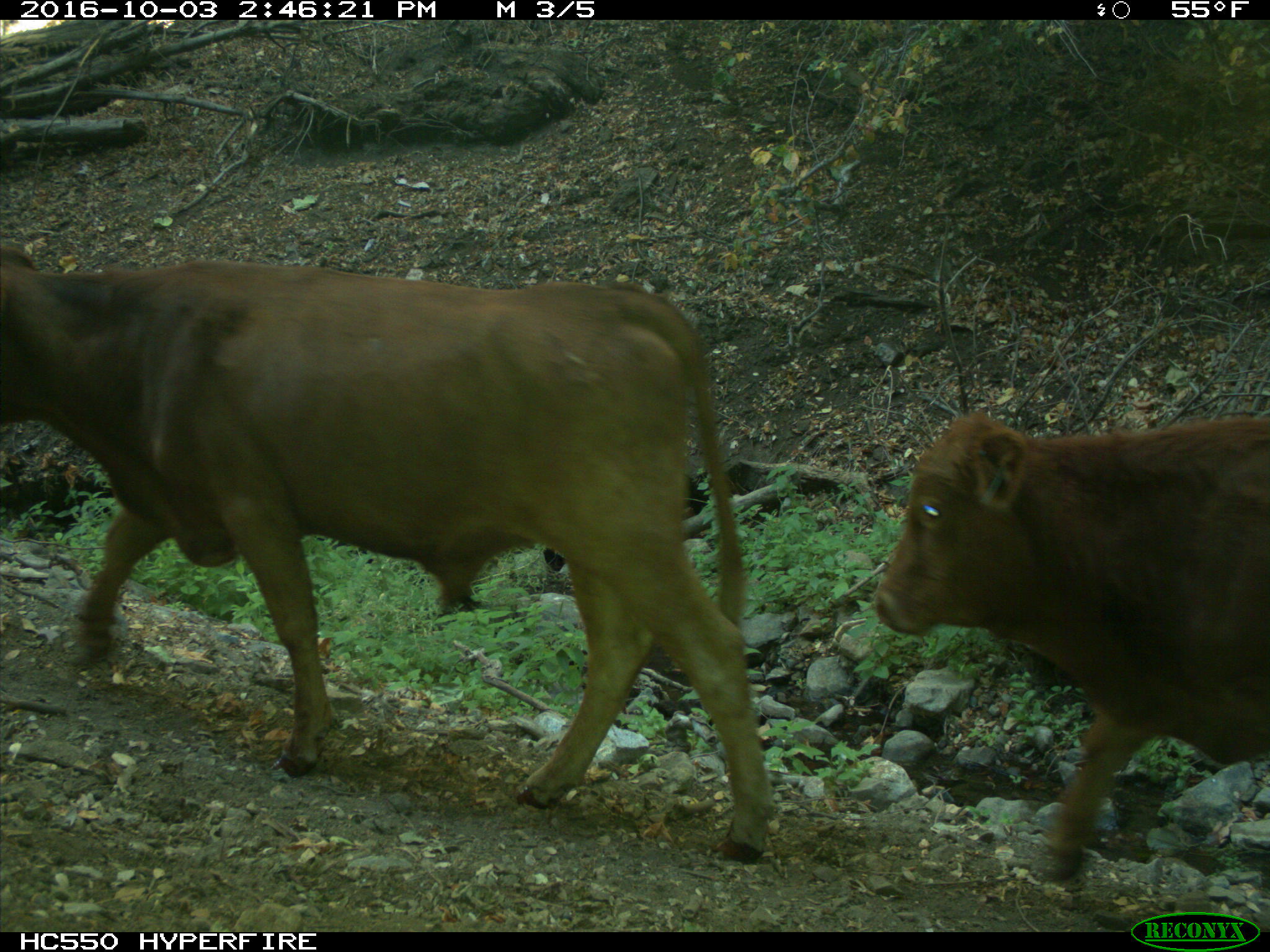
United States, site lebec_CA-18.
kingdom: Animalia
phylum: Chordata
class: Mammalia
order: Artiodactyla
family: Bovidae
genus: Bos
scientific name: Bos taurus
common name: domestic cow